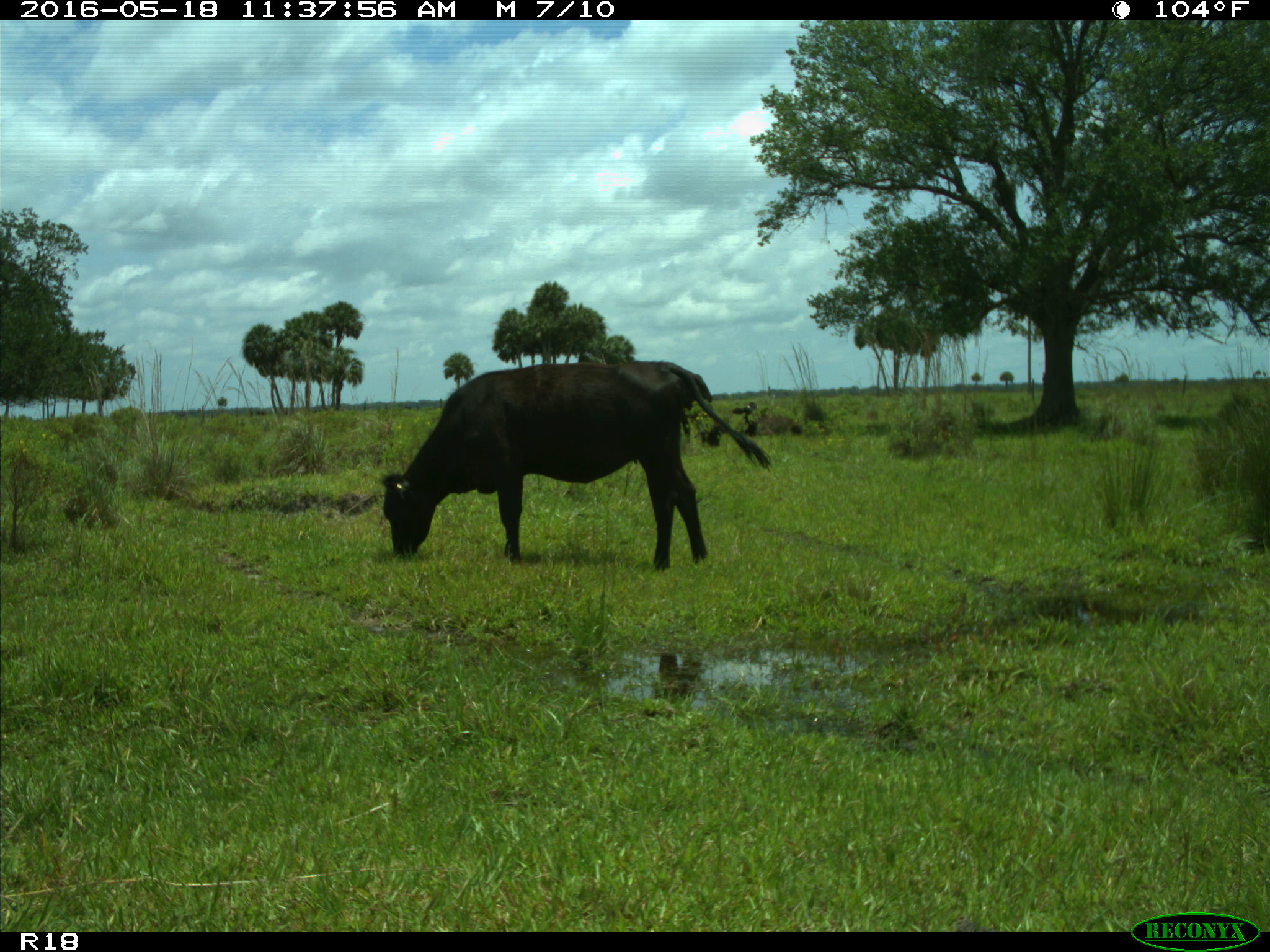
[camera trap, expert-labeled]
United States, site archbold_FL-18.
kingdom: Animalia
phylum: Chordata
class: Mammalia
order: Artiodactyla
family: Bovidae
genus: Bos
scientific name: Bos taurus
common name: domestic cow